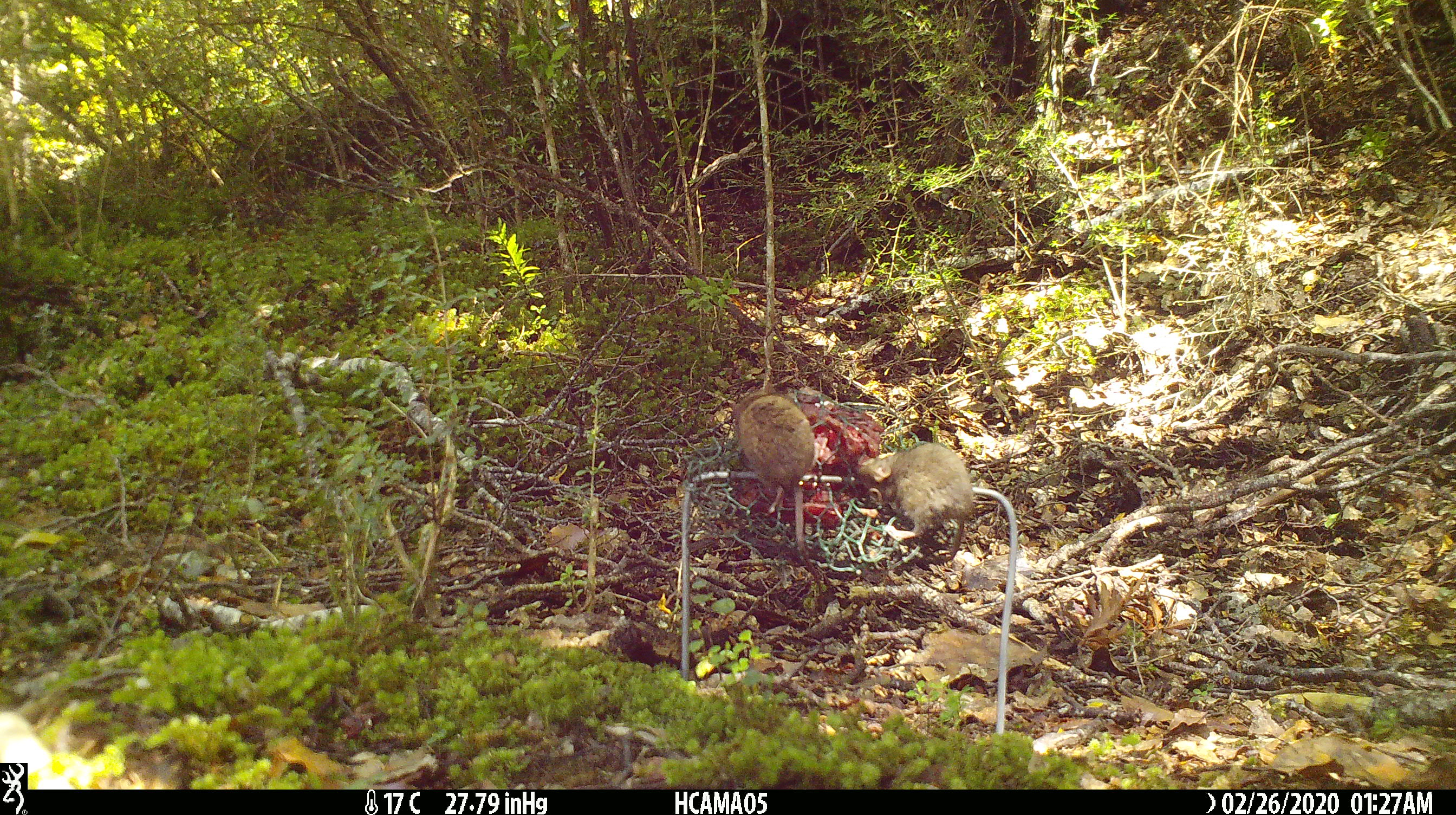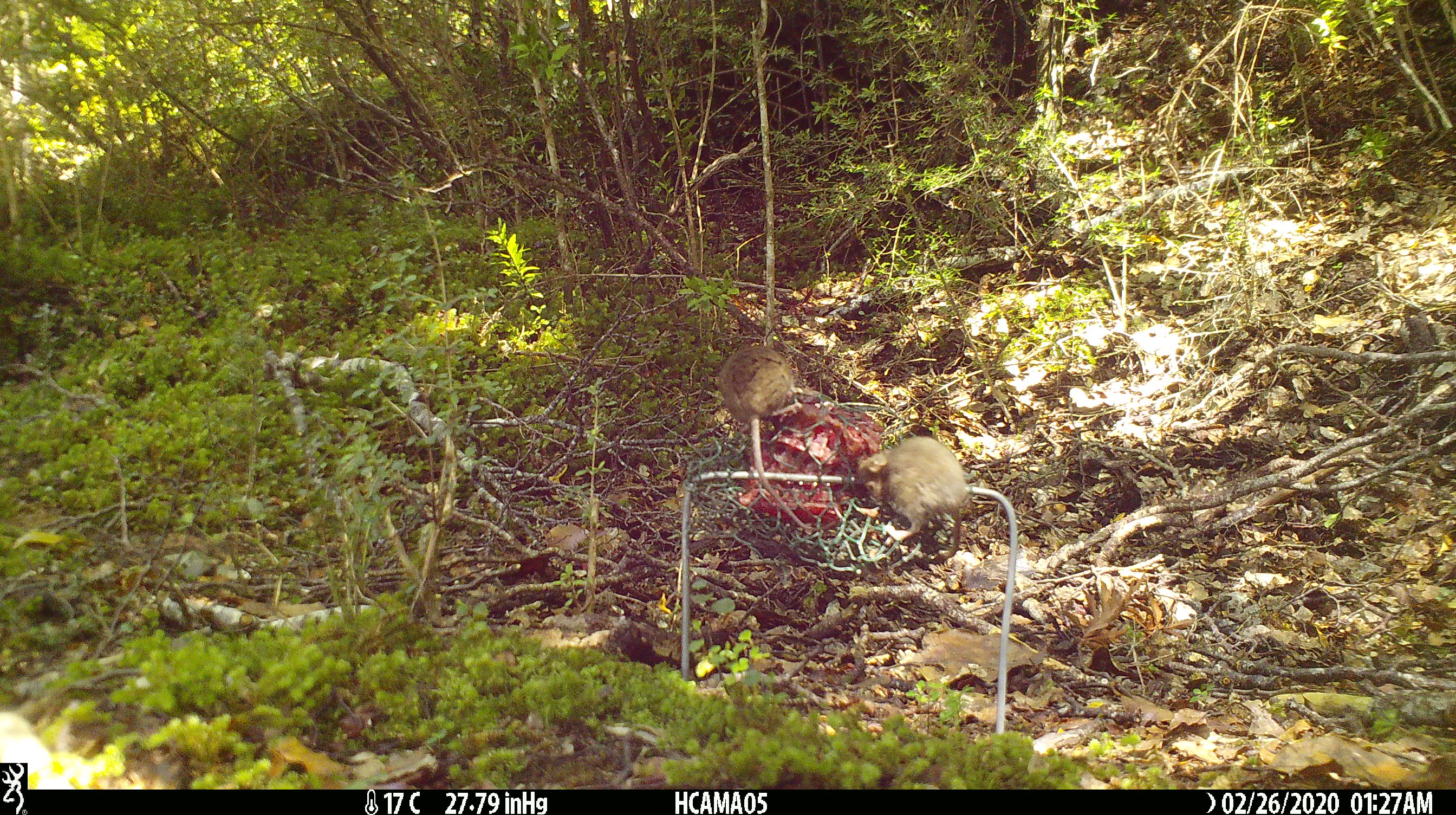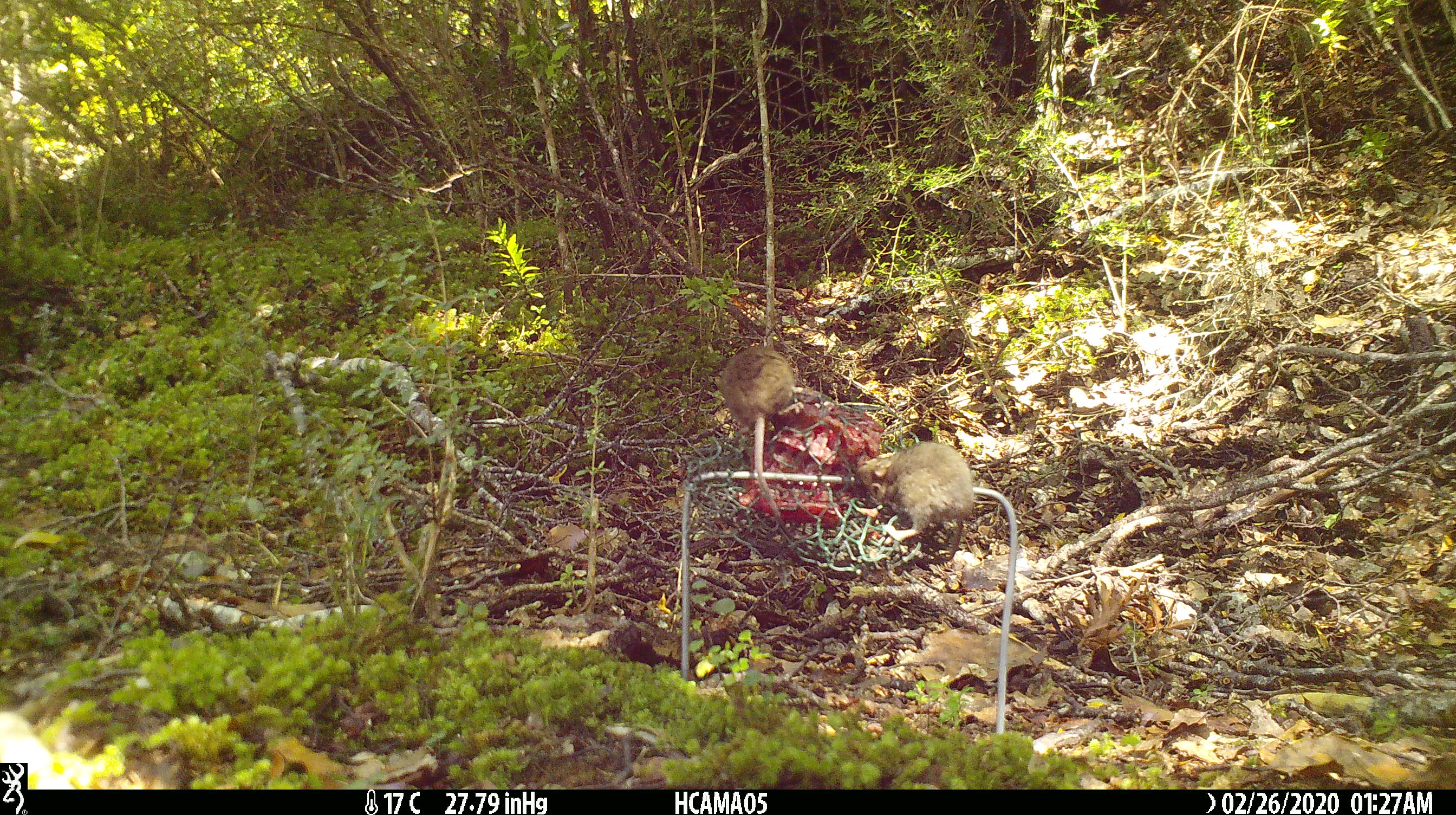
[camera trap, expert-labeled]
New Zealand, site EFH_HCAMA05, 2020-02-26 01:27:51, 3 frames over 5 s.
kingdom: Animalia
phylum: Chordata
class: Mammalia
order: Rodentia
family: Muridae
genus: Mus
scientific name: Mus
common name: mouse